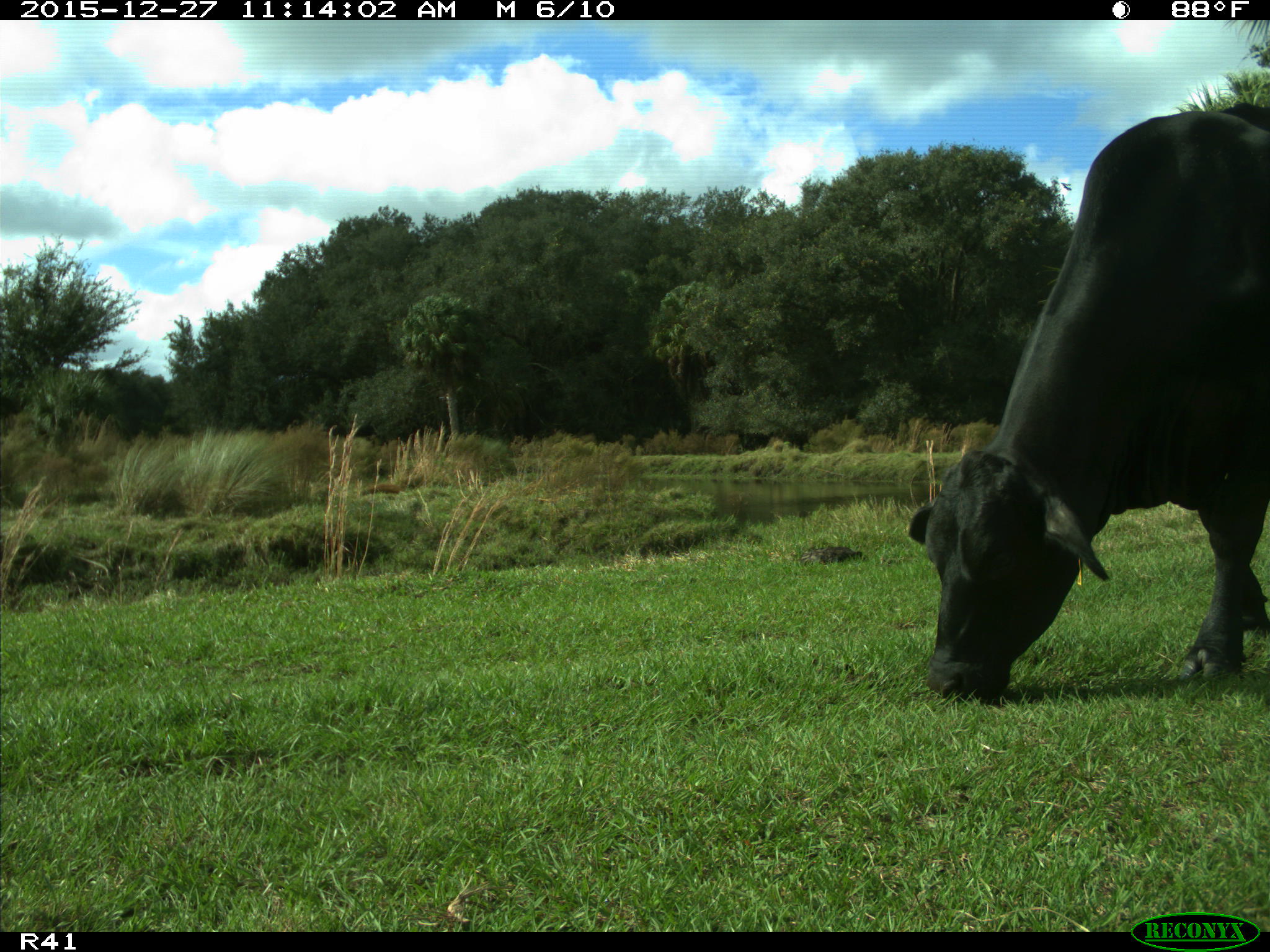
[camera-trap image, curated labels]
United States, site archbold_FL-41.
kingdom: Animalia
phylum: Chordata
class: Mammalia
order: Artiodactyla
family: Bovidae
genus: Bos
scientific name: Bos taurus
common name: domestic cow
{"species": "Bos taurus (domestic cow)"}